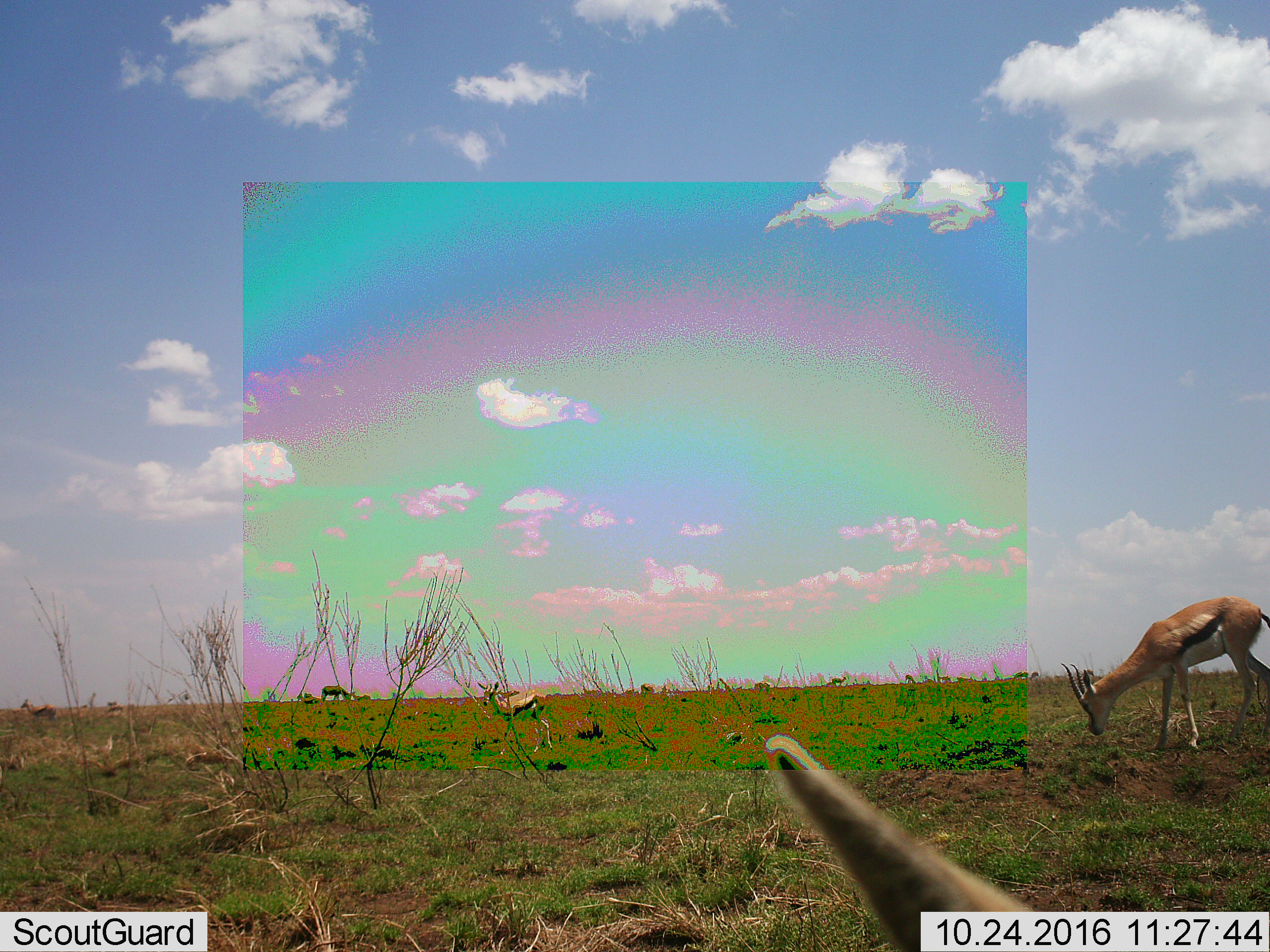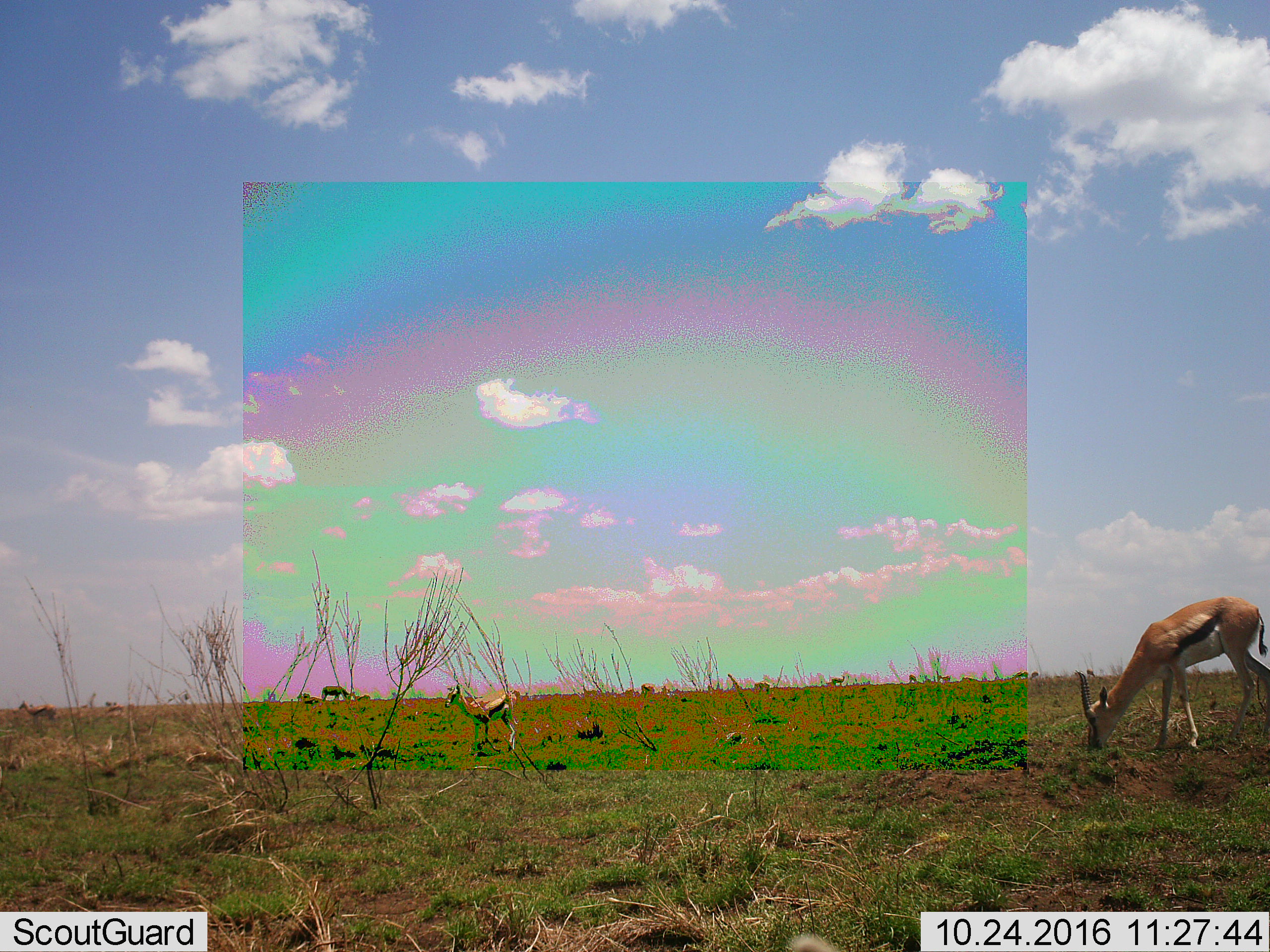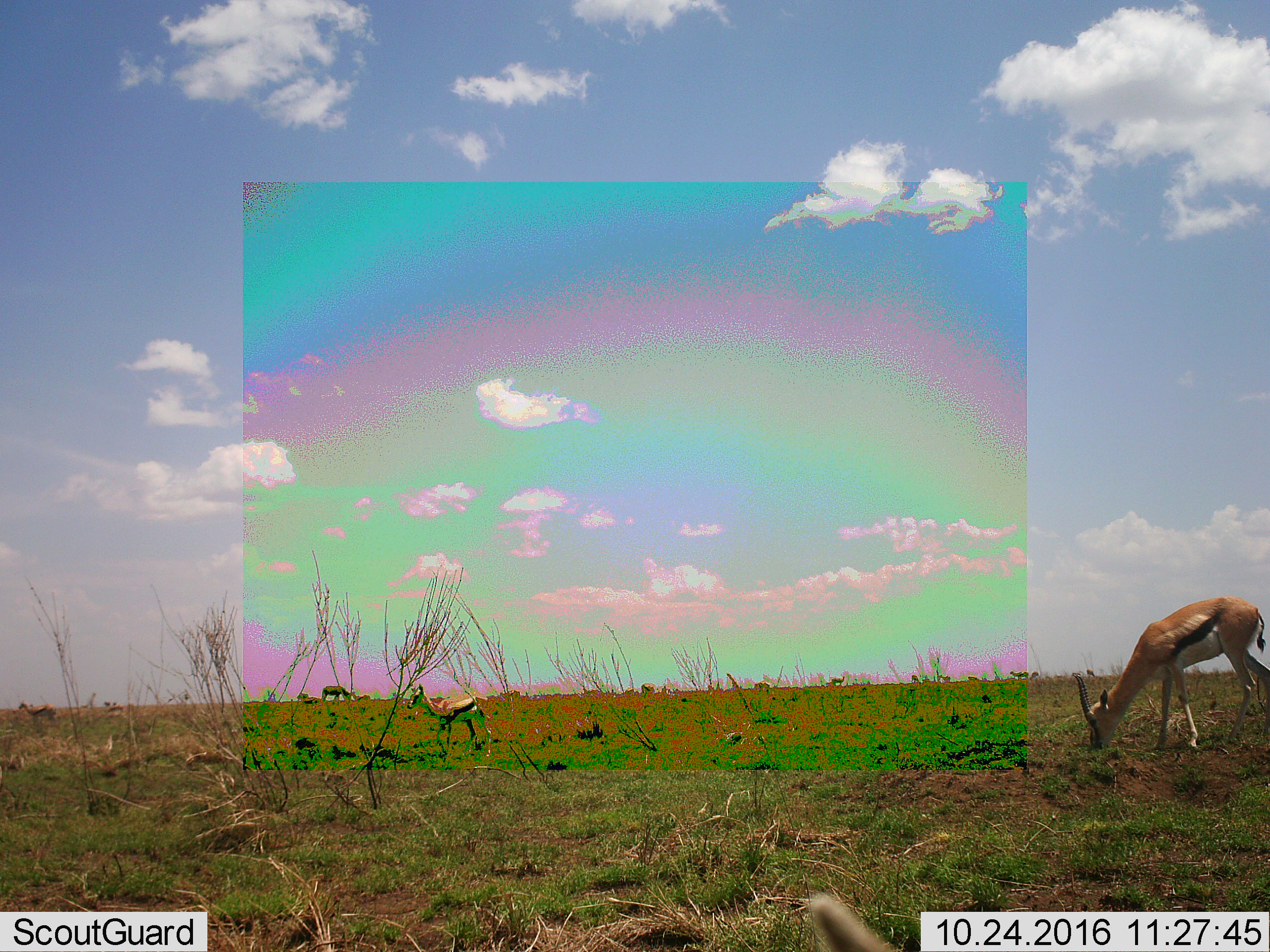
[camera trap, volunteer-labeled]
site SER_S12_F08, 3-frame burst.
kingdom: Animalia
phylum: Chordata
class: Mammalia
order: Artiodactyla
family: Bovidae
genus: Eudorcas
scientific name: Eudorcas thomsonii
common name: thomson's gazelle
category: gazellethomsons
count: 11-50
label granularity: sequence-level